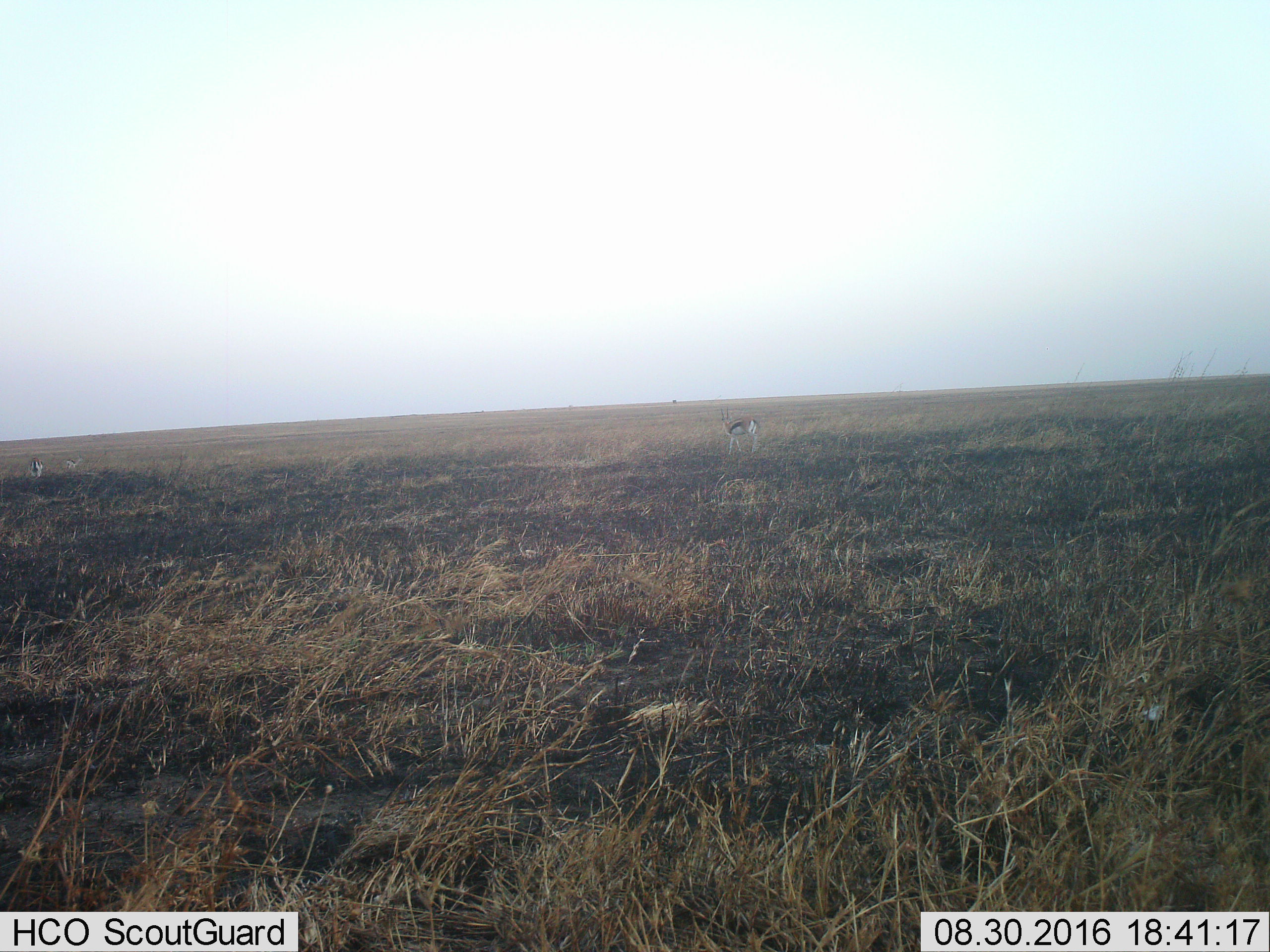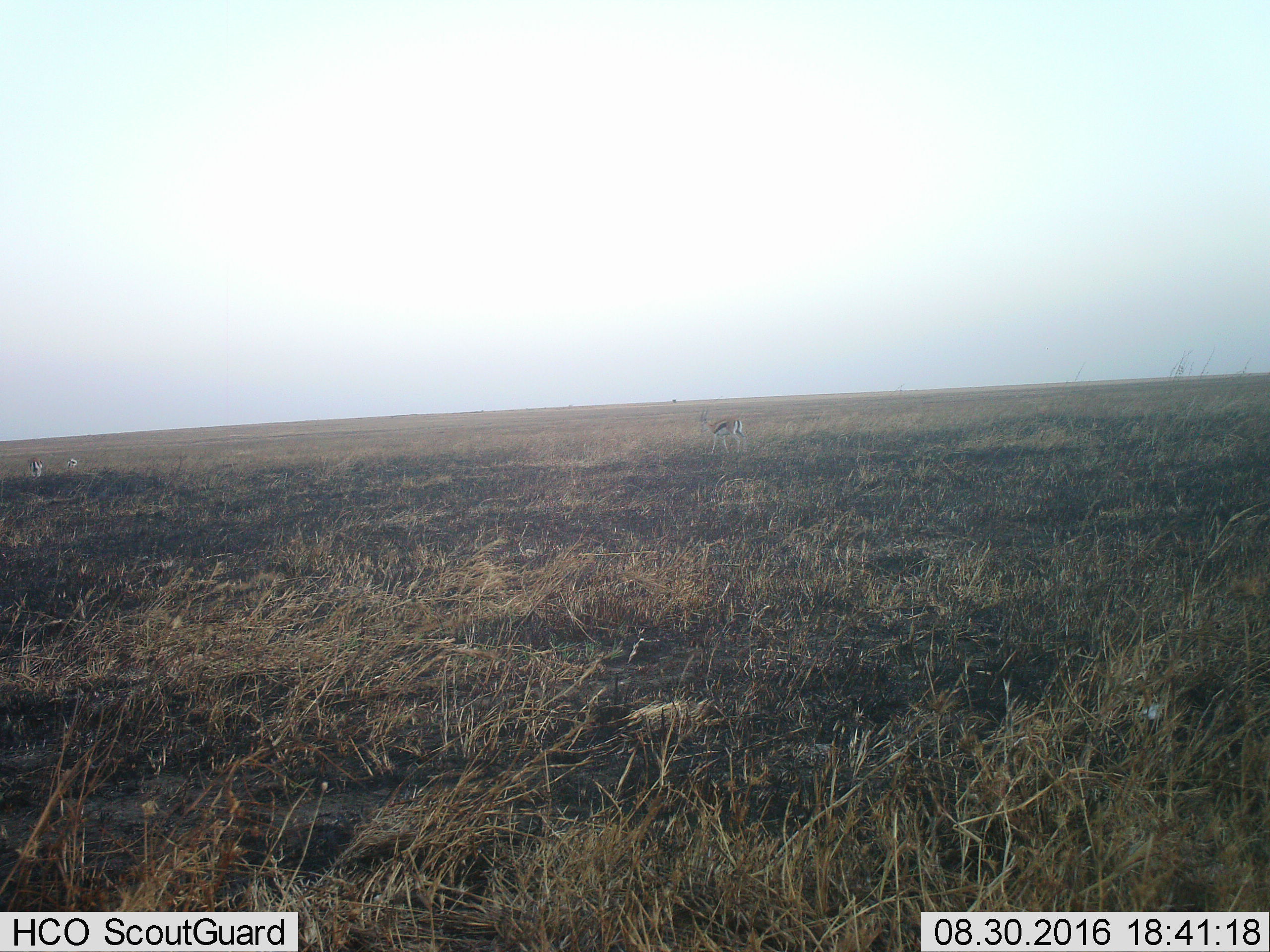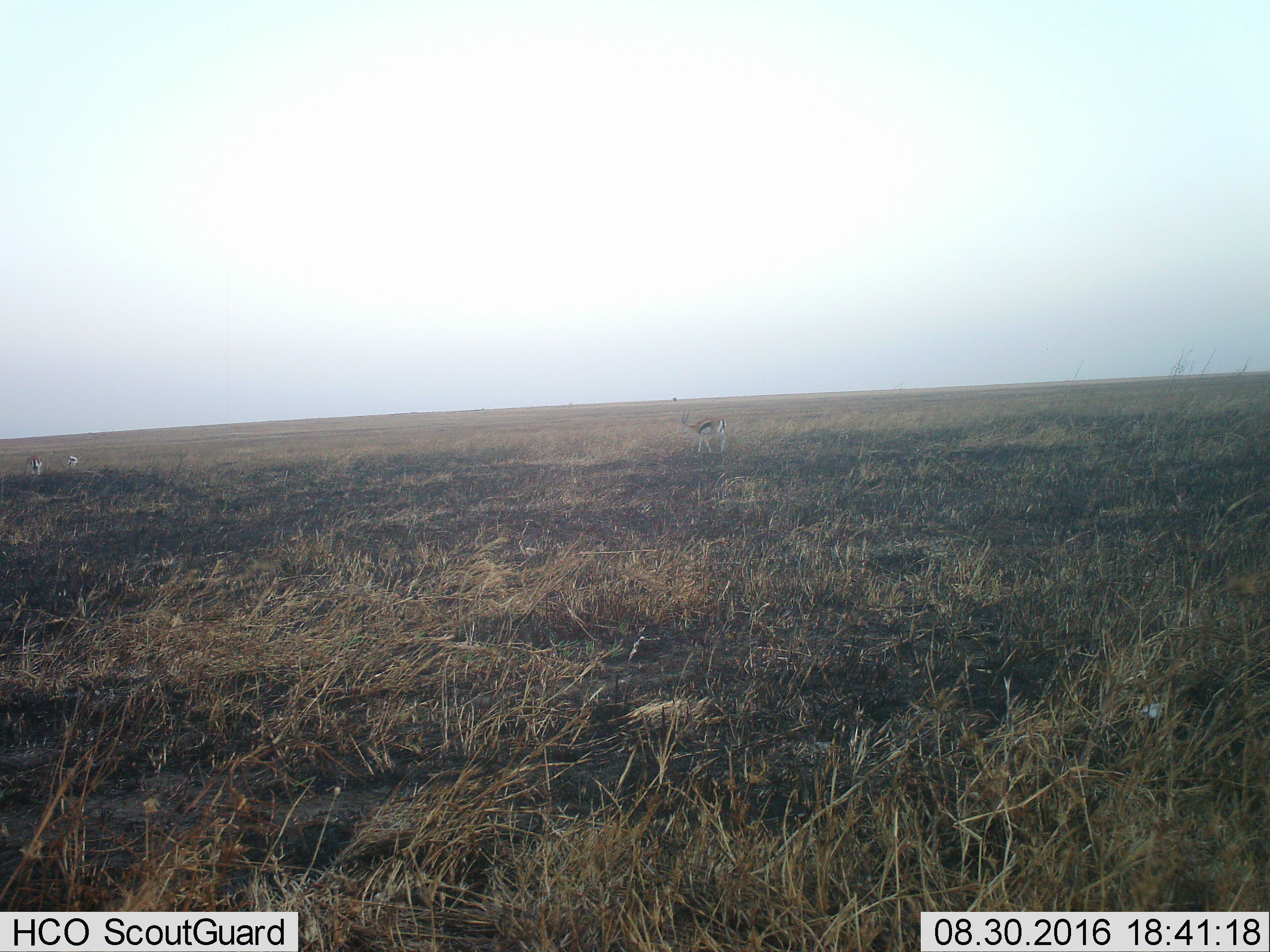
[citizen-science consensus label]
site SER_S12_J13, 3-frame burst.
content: unidentified animal